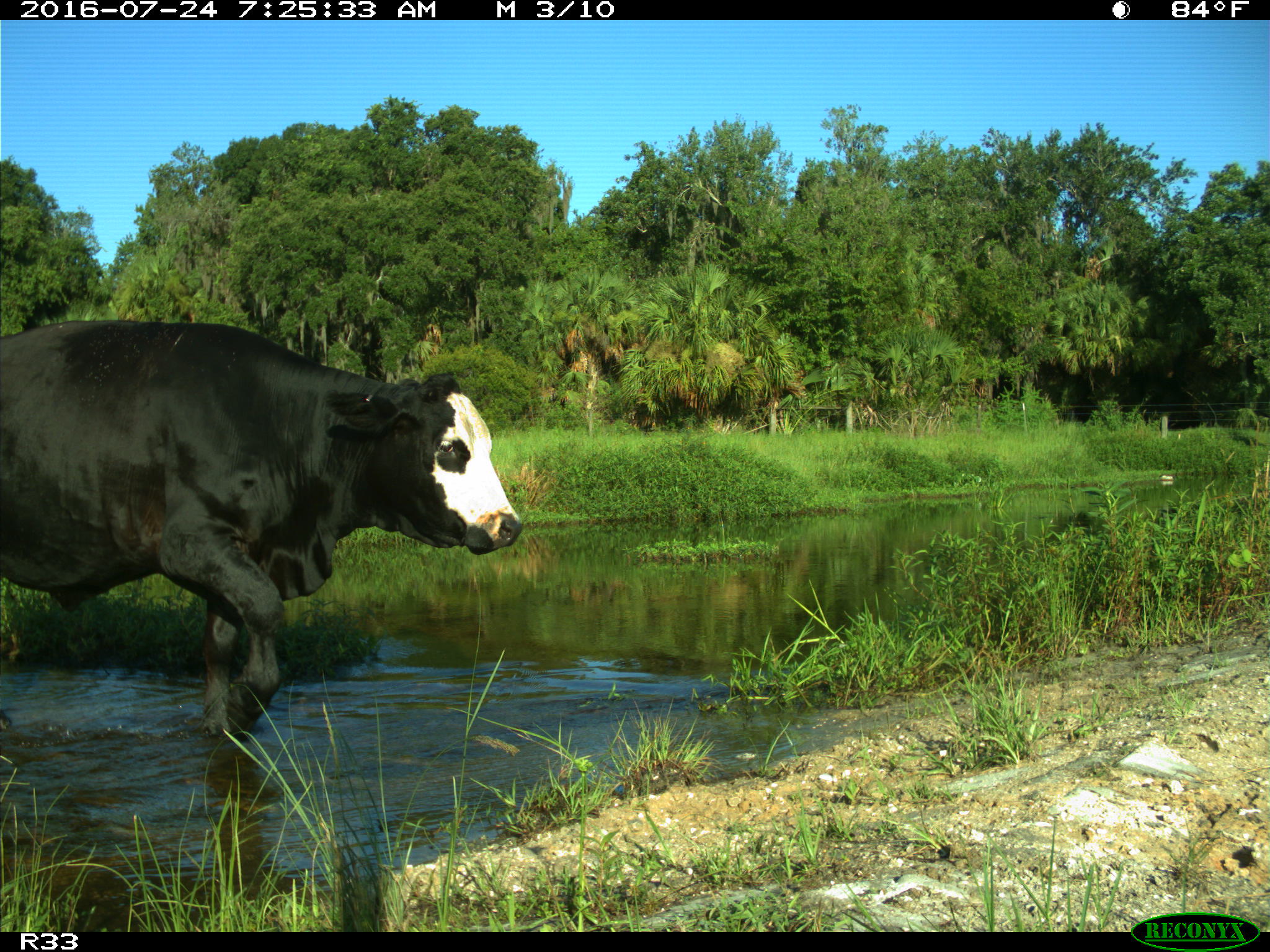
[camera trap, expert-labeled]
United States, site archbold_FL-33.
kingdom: Animalia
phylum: Chordata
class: Mammalia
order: Artiodactyla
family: Bovidae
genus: Bos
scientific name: Bos taurus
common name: domestic cow